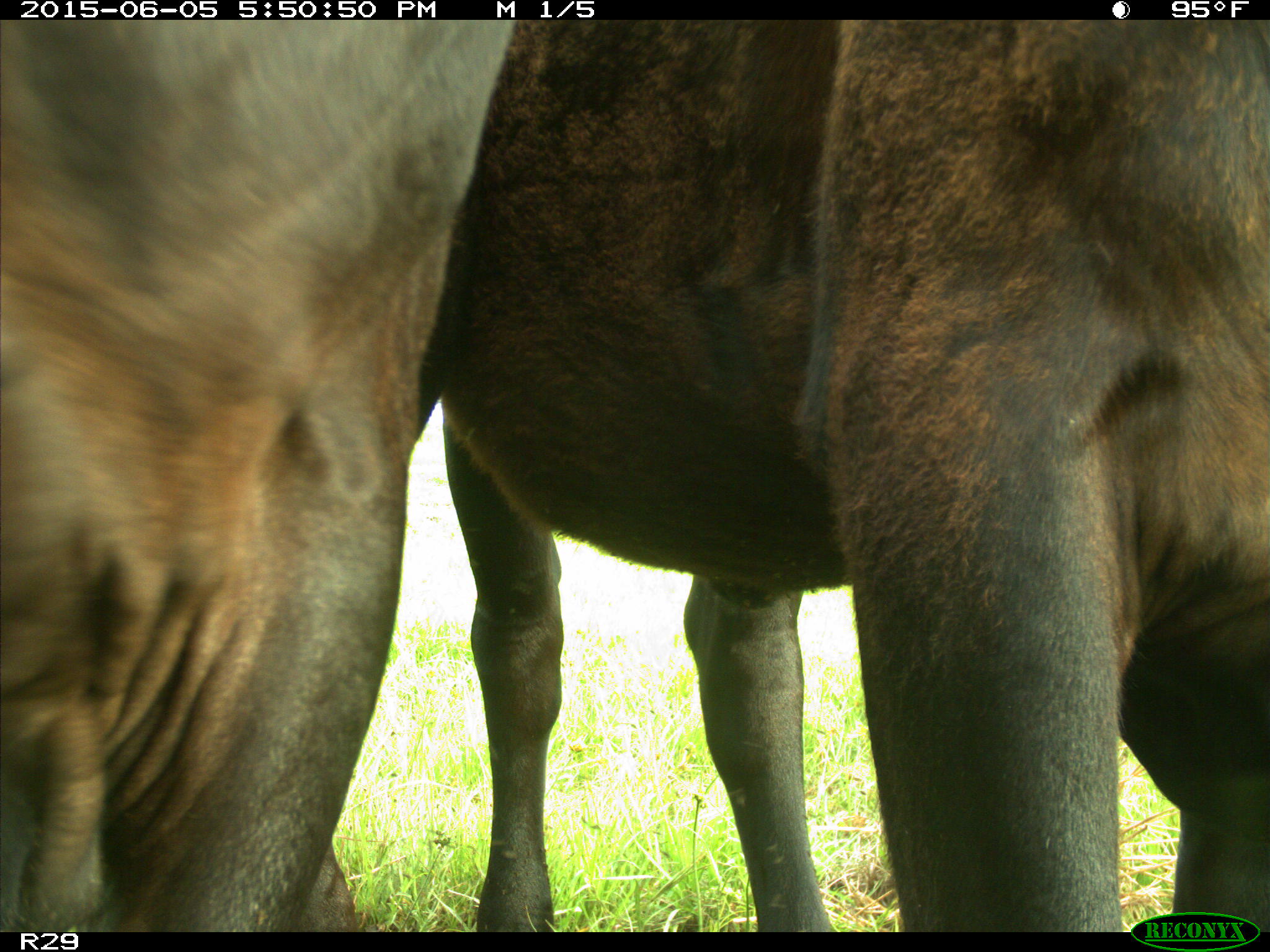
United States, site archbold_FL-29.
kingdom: Animalia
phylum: Chordata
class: Mammalia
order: Artiodactyla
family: Bovidae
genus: Bos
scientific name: Bos taurus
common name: domestic cow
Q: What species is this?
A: Bos taurus (domestic cow).